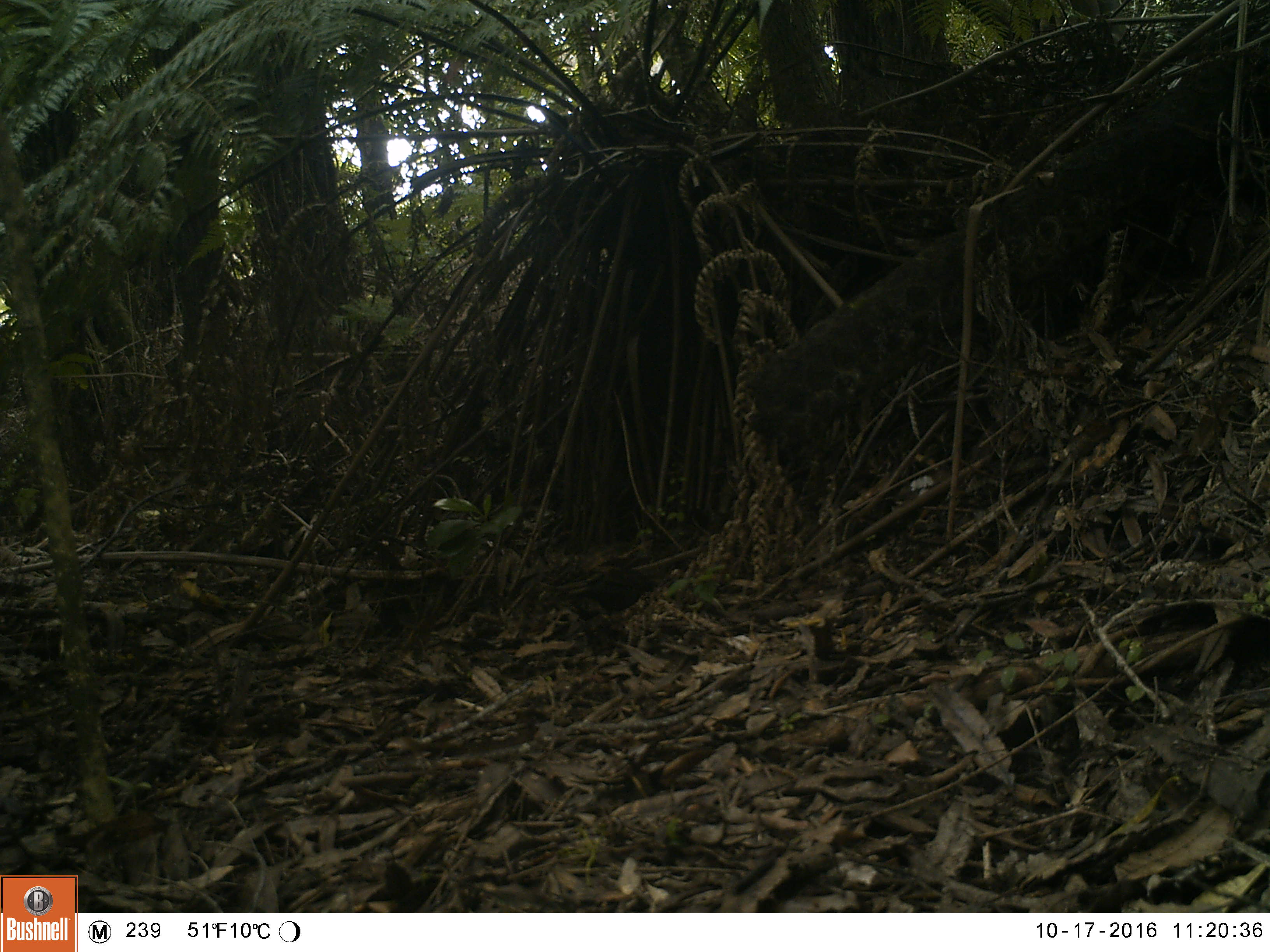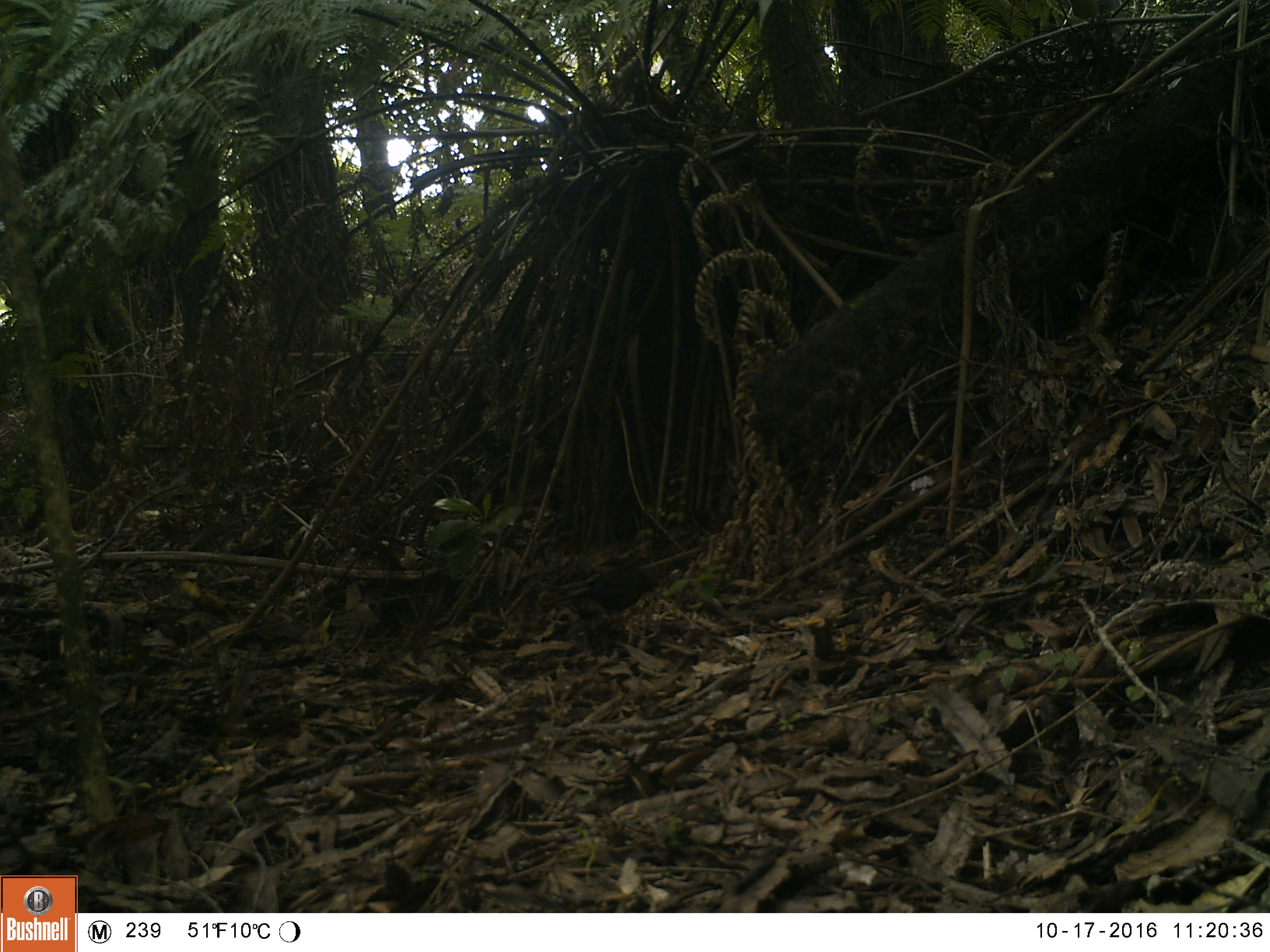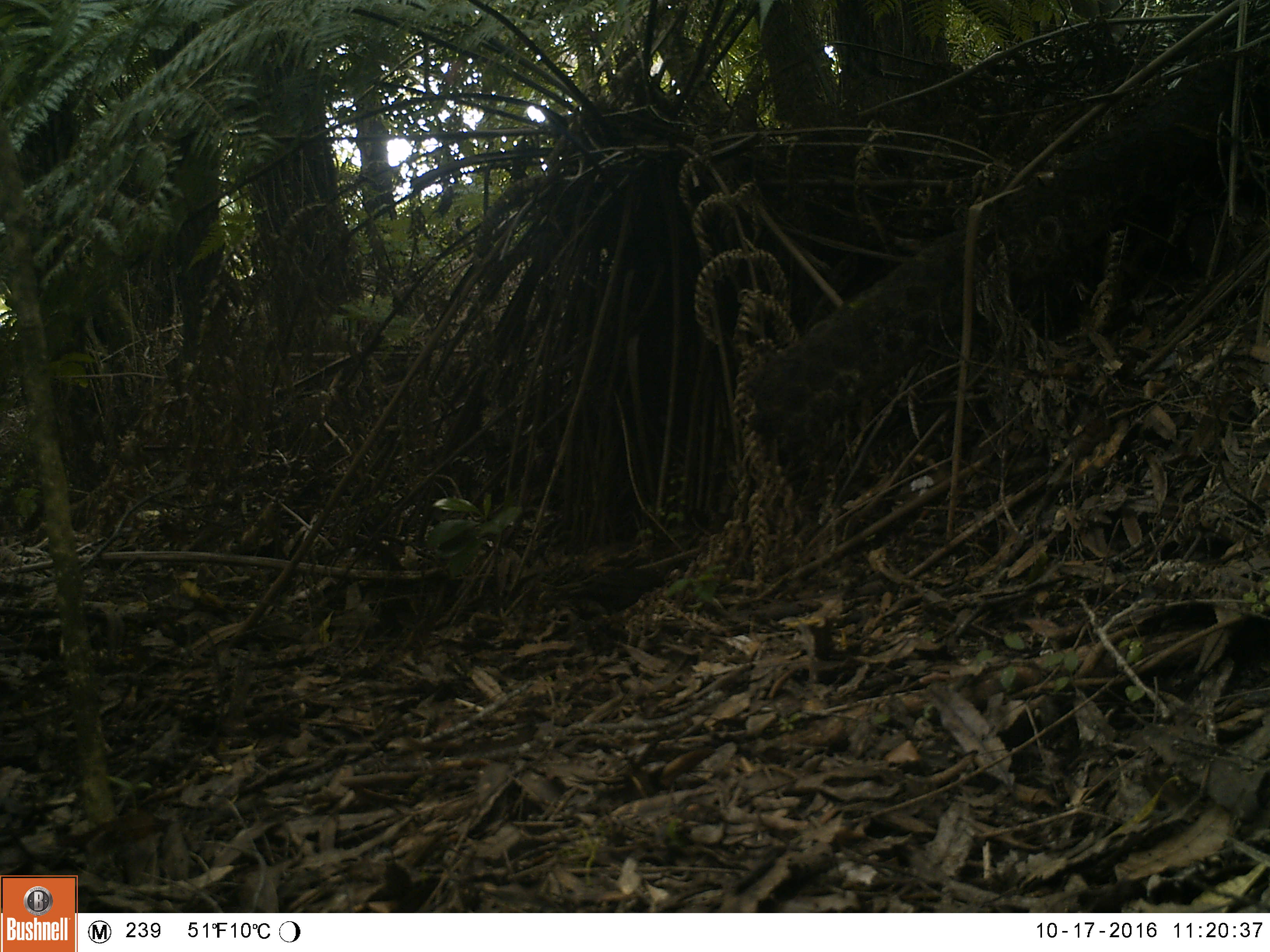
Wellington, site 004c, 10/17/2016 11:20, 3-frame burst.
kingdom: Animalia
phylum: Chordata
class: Aves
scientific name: Aves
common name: bird